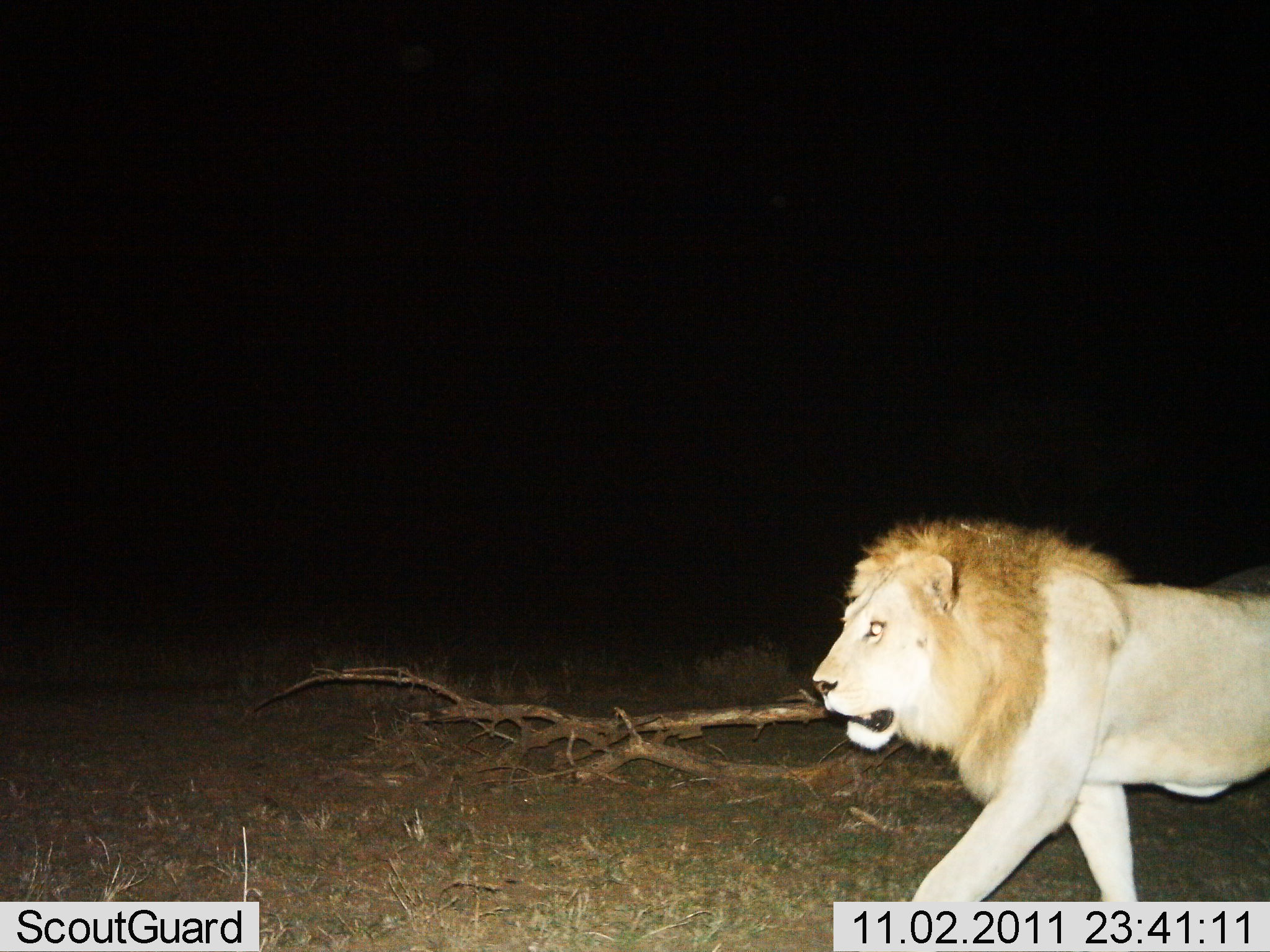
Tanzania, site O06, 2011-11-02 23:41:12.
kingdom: Animalia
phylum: Chordata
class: Mammalia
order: Carnivora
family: Felidae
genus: Panthera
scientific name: Panthera leo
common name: lion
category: lionmale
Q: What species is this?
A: Lionmale (lion) (Panthera leo).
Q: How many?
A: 1.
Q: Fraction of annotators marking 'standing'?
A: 0%.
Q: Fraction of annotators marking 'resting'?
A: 0%.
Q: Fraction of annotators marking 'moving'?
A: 100%.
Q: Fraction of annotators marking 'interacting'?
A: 0%.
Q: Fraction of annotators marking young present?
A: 0%.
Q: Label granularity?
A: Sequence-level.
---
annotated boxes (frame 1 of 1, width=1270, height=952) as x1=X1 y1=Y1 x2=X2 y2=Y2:
animal: x1=812 y1=512 x2=1268 y2=950